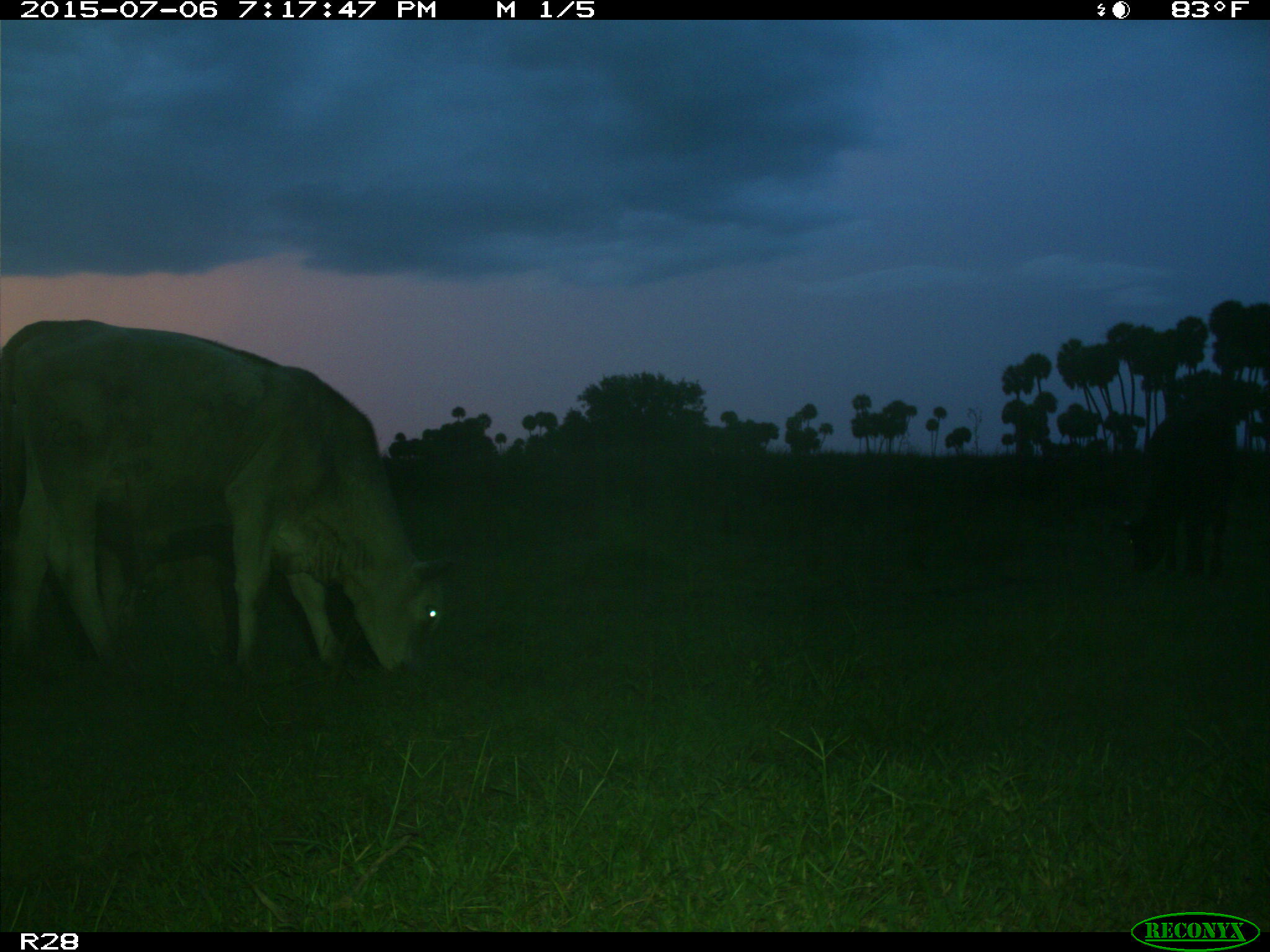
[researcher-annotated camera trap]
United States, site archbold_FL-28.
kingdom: Animalia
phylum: Chordata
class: Mammalia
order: Artiodactyla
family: Bovidae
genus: Bos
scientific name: Bos taurus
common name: domestic cow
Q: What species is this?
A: Bos taurus (domestic cow).